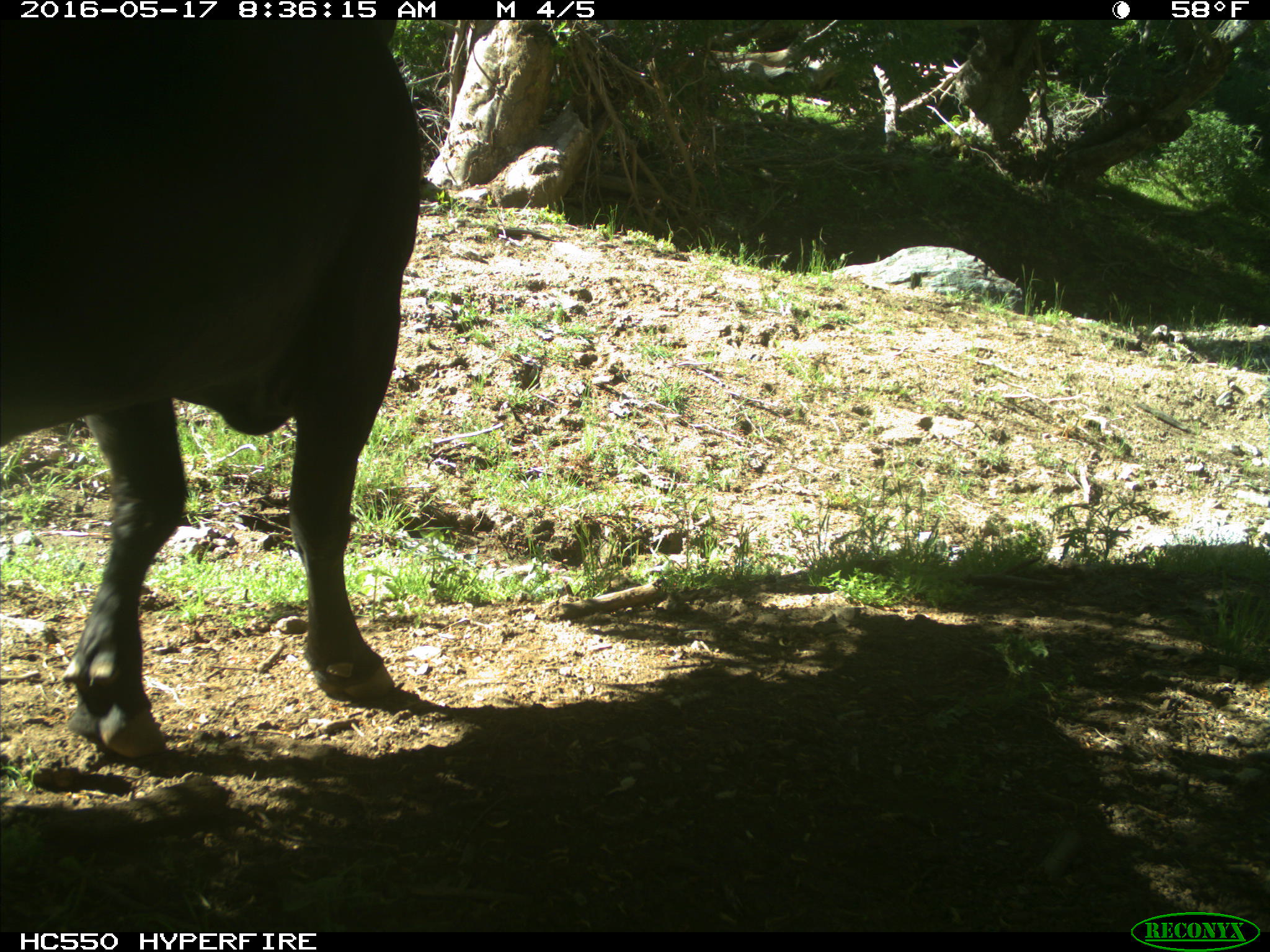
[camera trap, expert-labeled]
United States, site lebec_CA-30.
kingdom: Animalia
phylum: Chordata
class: Mammalia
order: Artiodactyla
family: Bovidae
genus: Bos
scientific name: Bos taurus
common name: domestic cow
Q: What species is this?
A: Bos taurus (domestic cow).